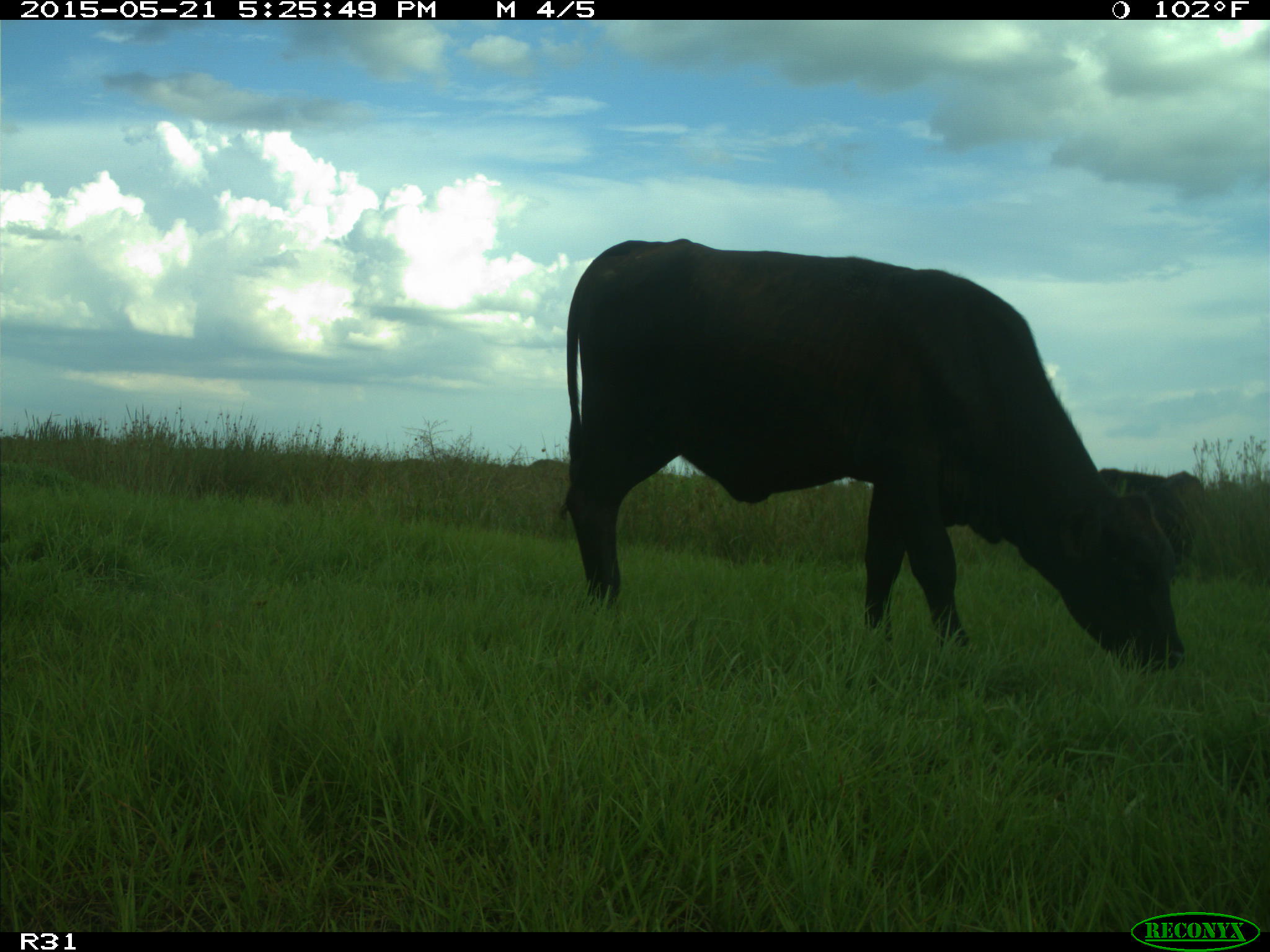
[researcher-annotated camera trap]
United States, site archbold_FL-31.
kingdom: Animalia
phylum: Chordata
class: Mammalia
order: Artiodactyla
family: Bovidae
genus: Bos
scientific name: Bos taurus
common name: domestic cow